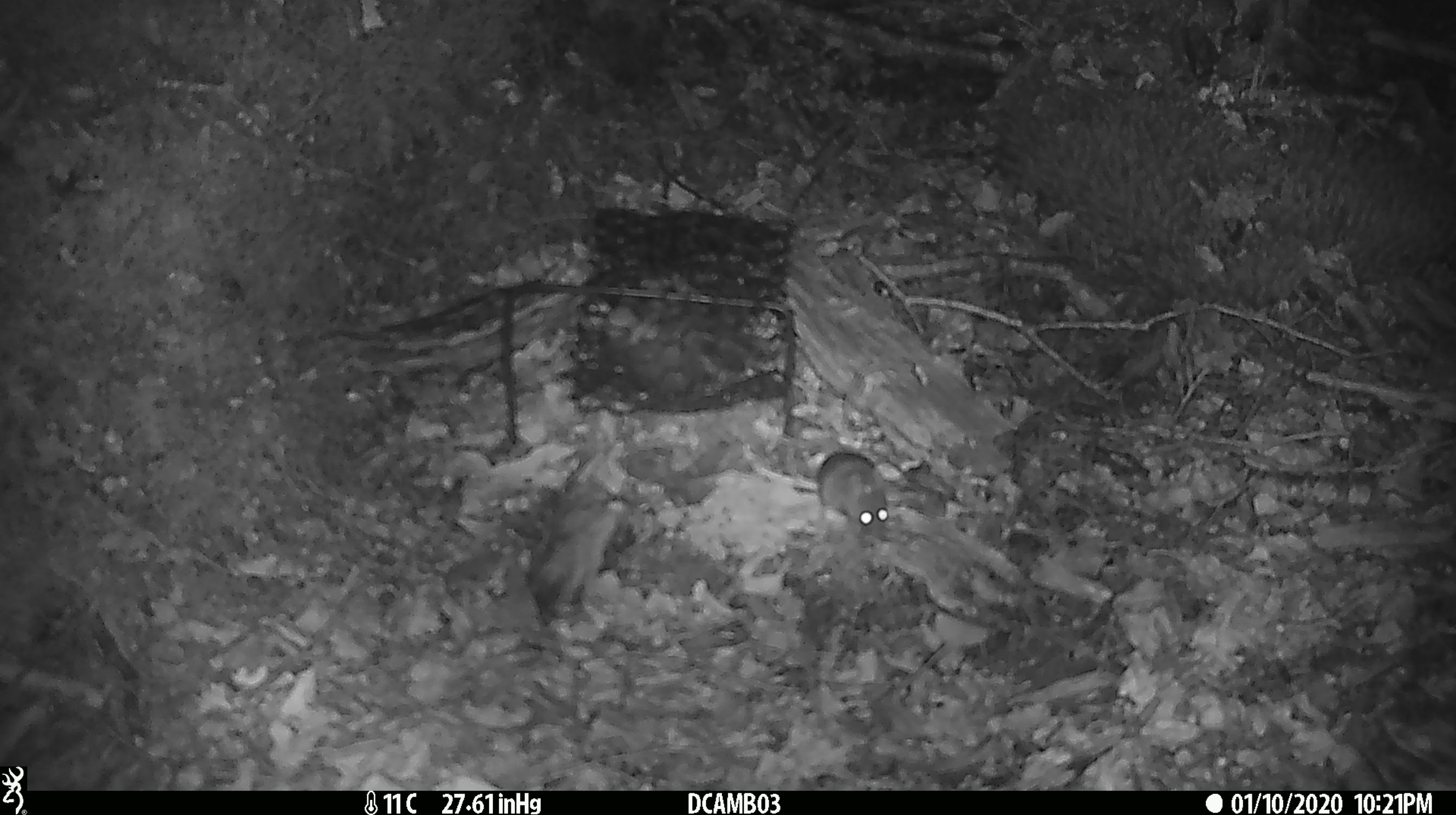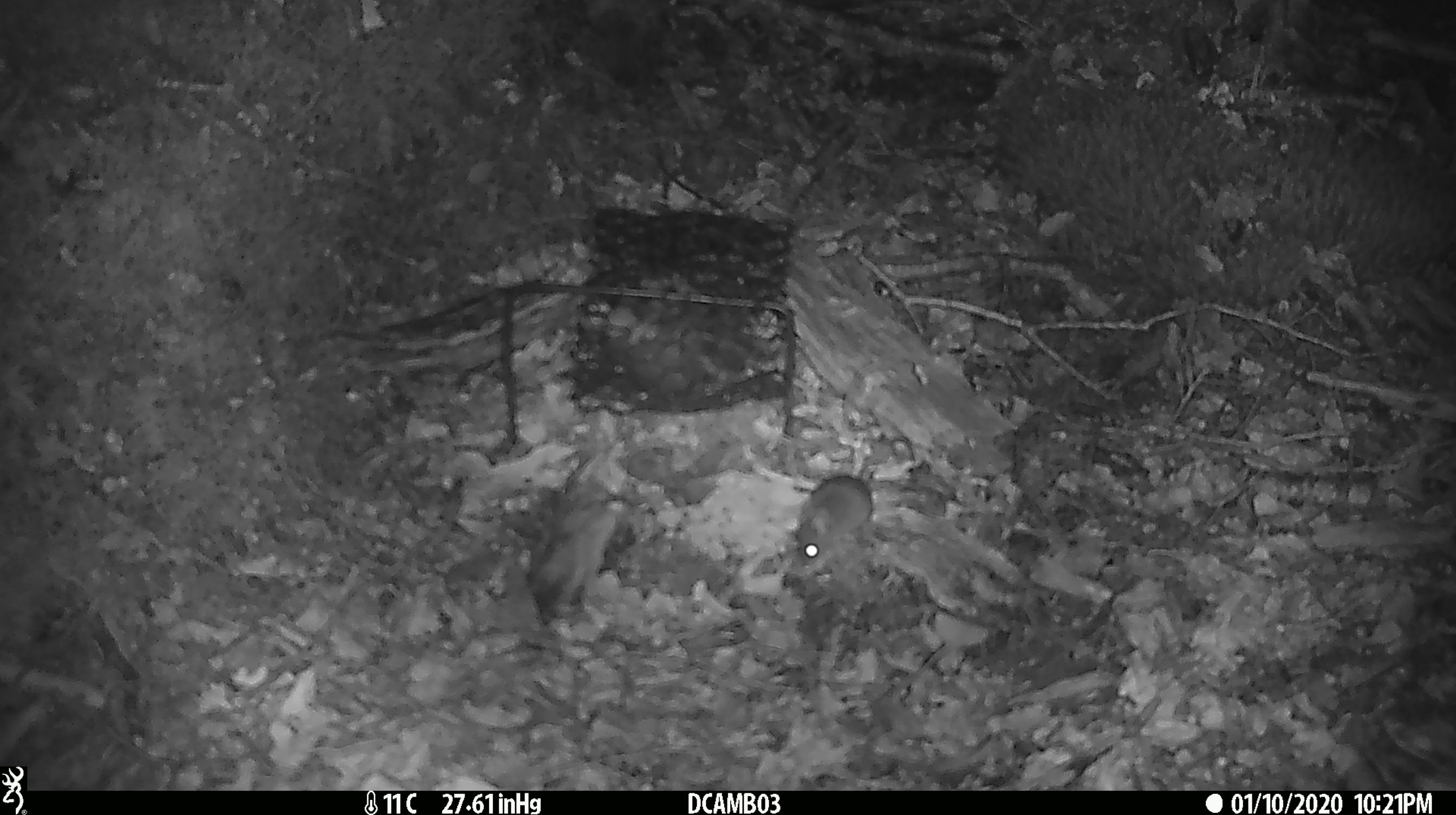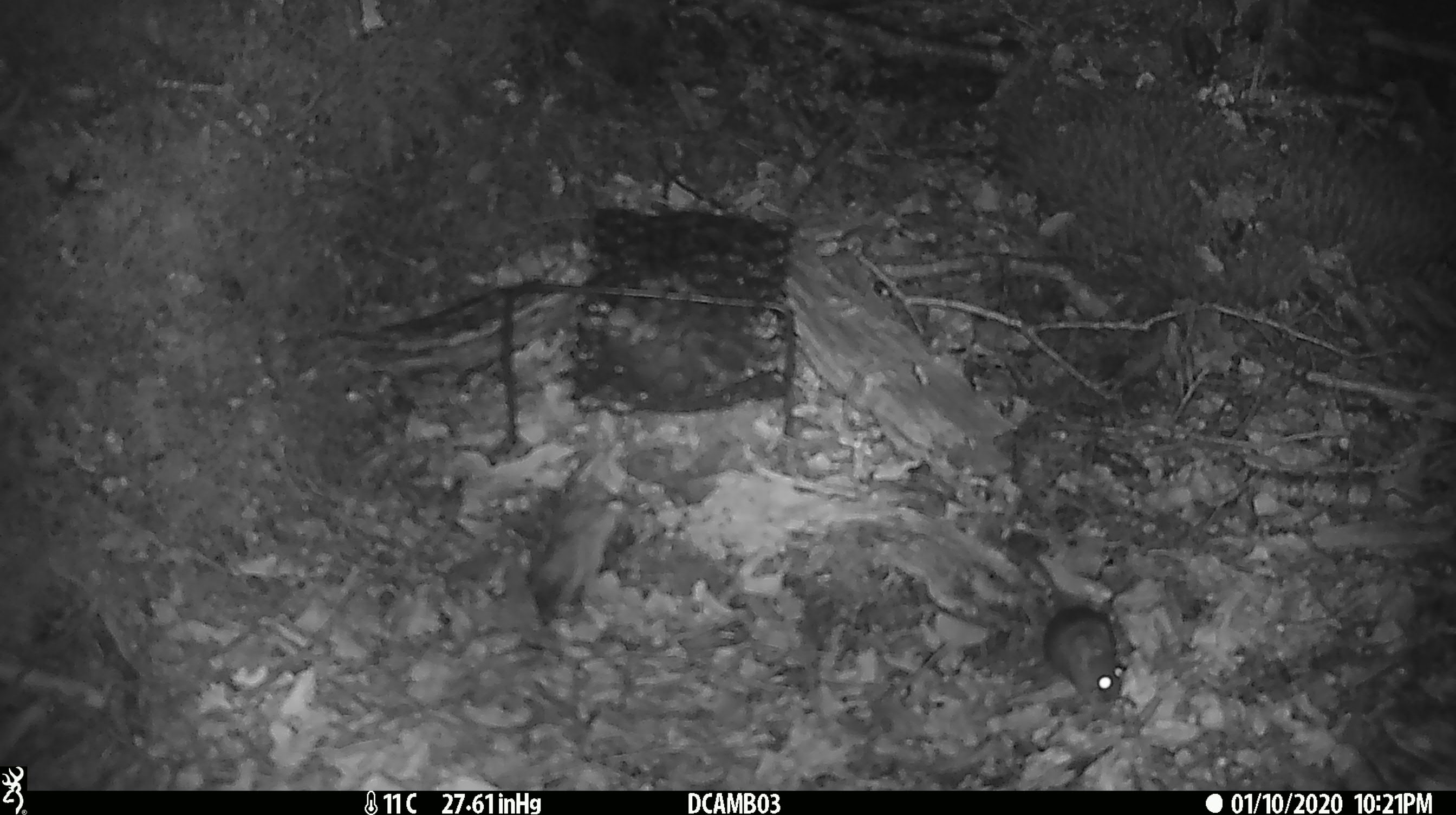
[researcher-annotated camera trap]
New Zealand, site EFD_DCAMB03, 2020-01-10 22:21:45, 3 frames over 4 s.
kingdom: Animalia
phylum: Chordata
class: Mammalia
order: Rodentia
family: Muridae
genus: Mus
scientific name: Mus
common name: mouse